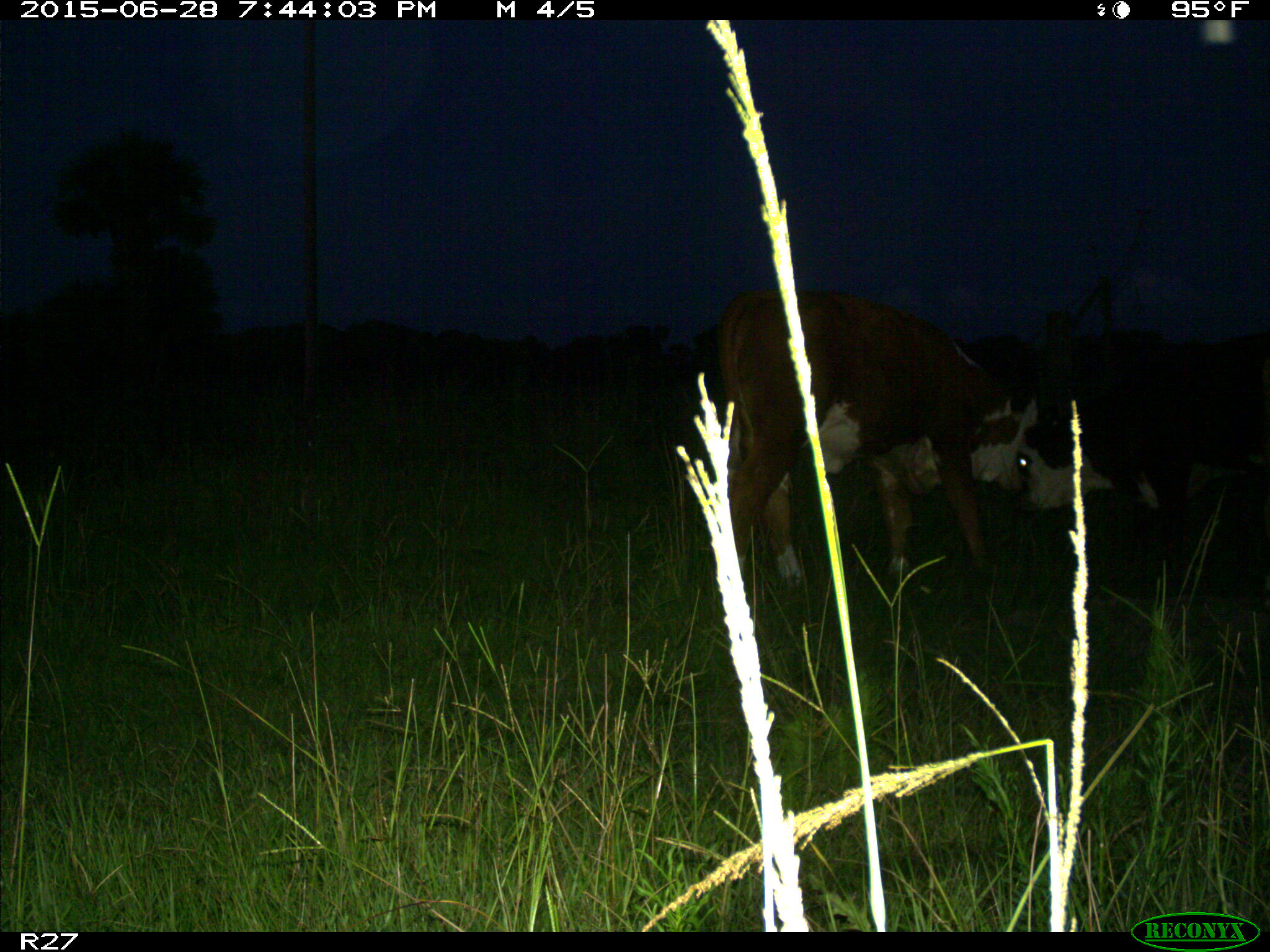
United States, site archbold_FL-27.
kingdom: Animalia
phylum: Chordata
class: Mammalia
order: Artiodactyla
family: Bovidae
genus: Bos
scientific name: Bos taurus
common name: domestic cow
Bos taurus (domestic cow).